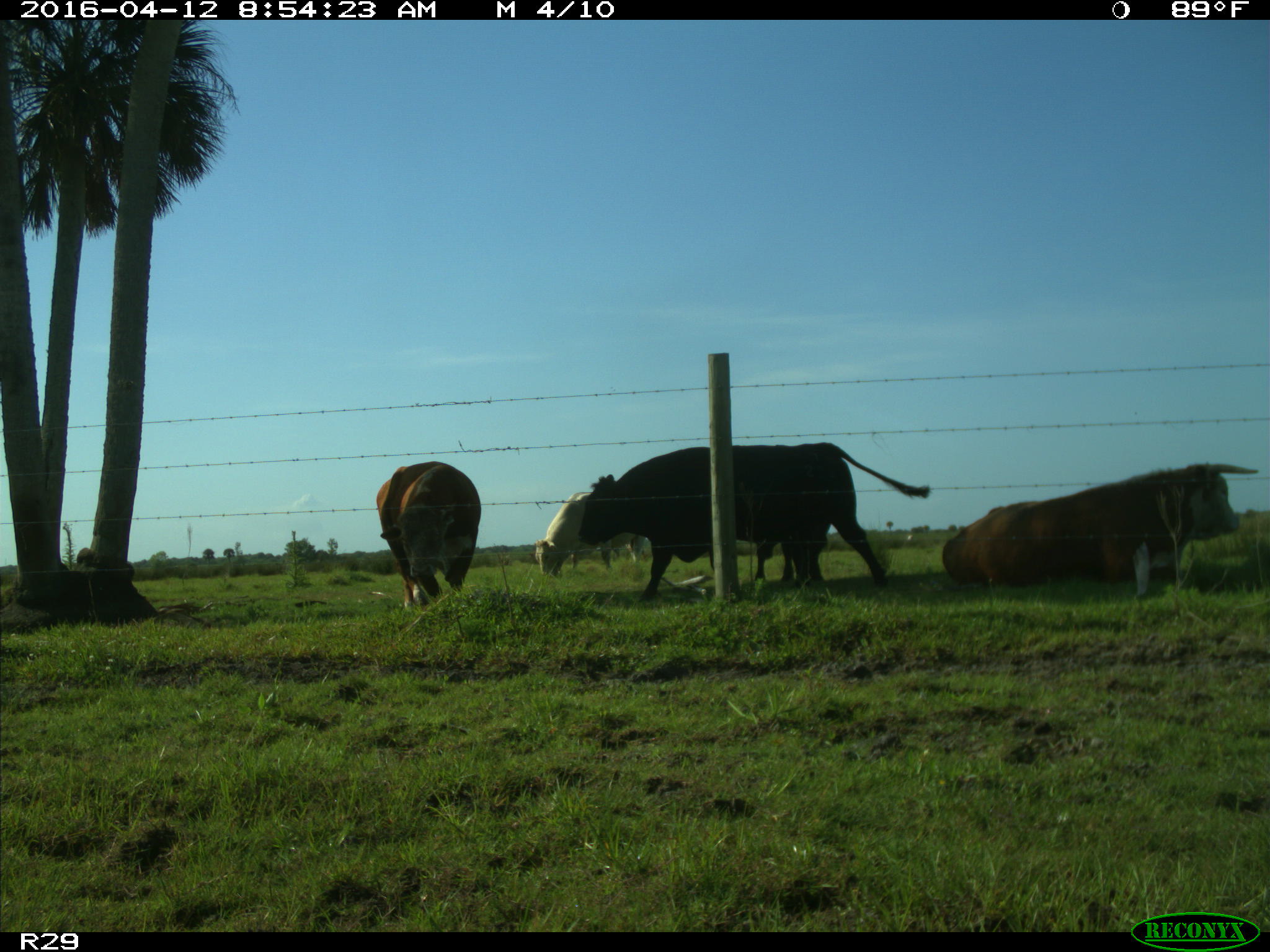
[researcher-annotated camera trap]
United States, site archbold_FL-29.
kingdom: Animalia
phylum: Chordata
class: Mammalia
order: Artiodactyla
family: Bovidae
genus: Bos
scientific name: Bos taurus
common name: domestic cow